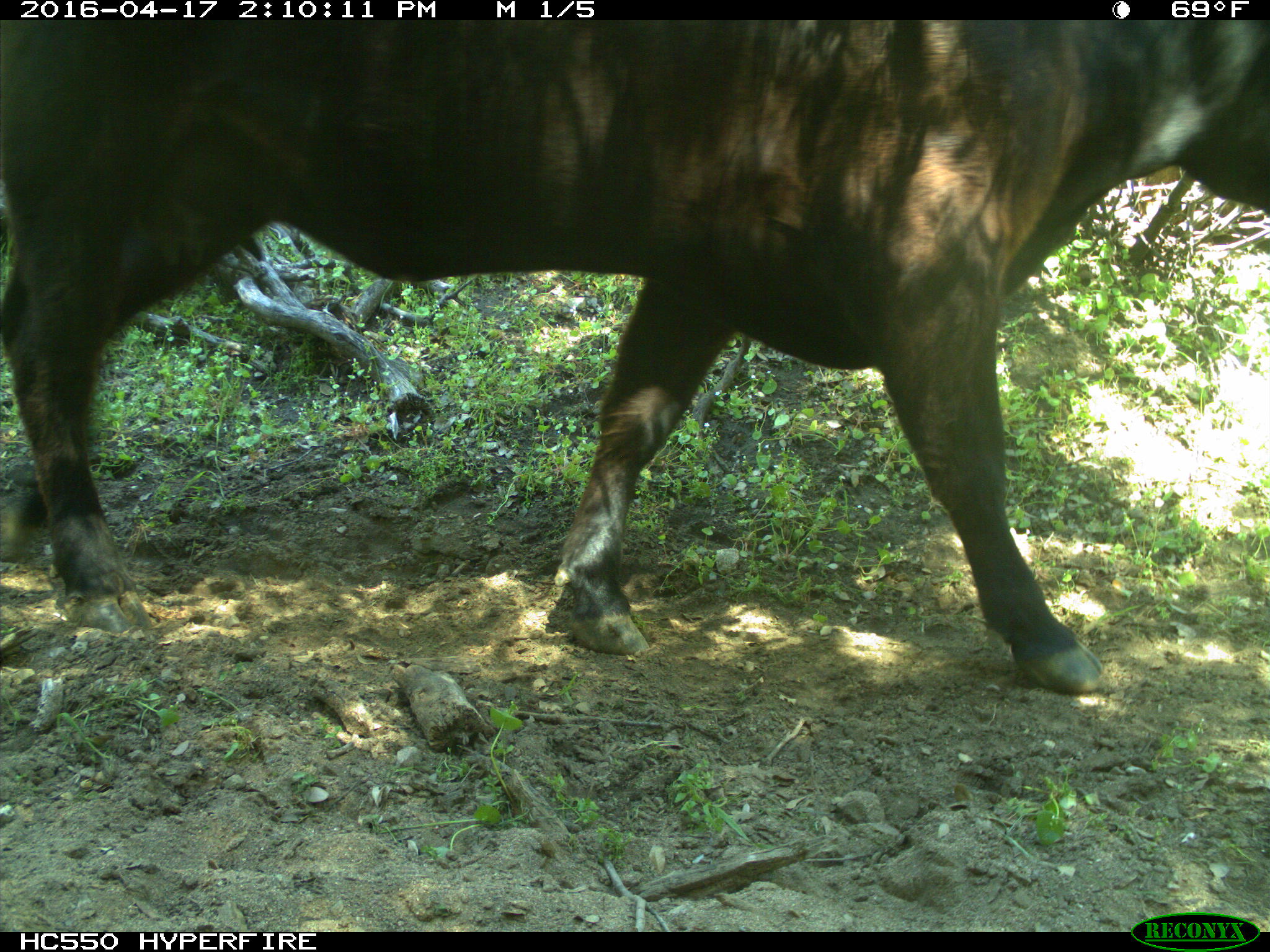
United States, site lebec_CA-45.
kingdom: Animalia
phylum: Chordata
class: Mammalia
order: Artiodactyla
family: Bovidae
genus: Bos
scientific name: Bos taurus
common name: domestic cow